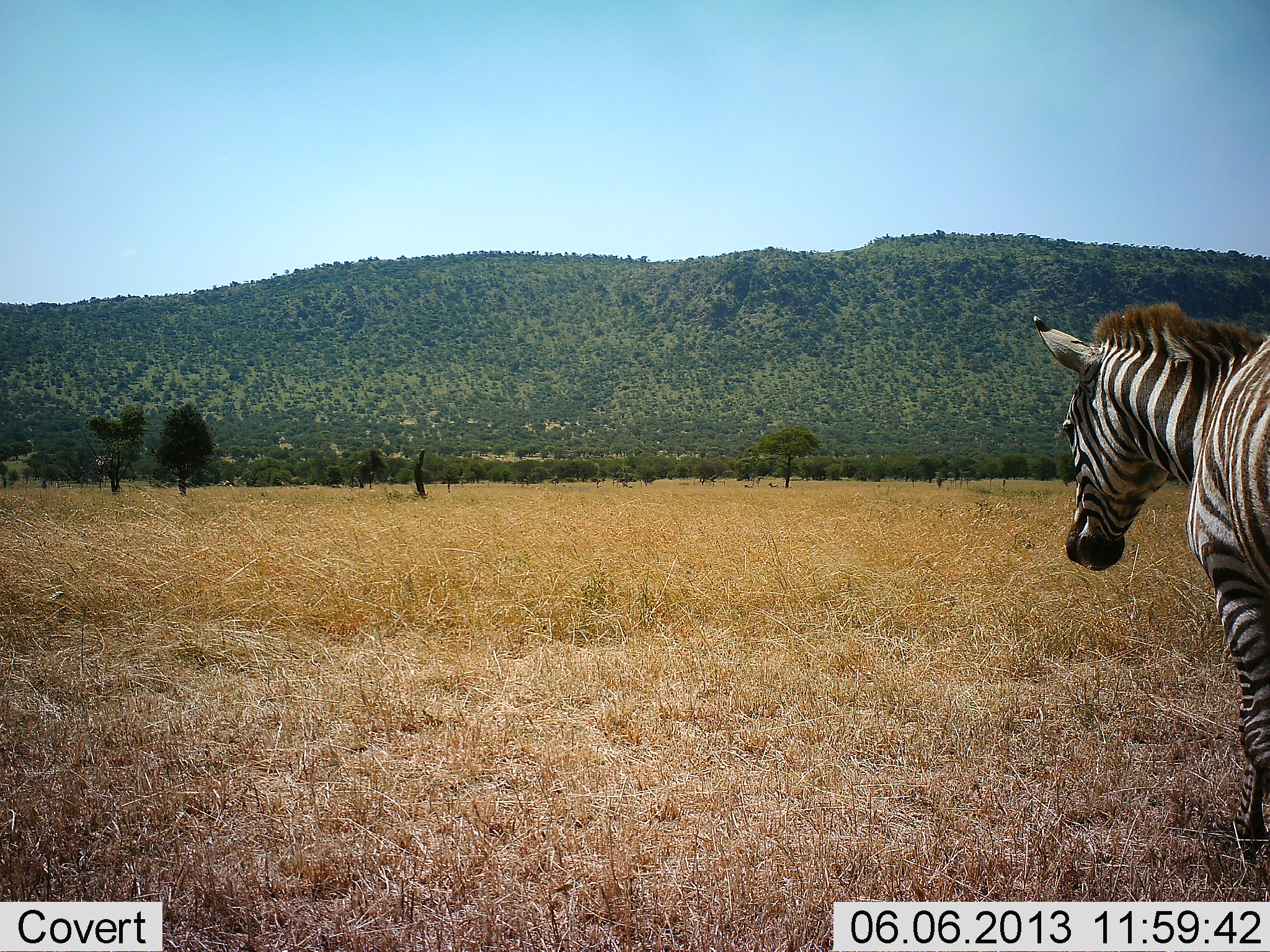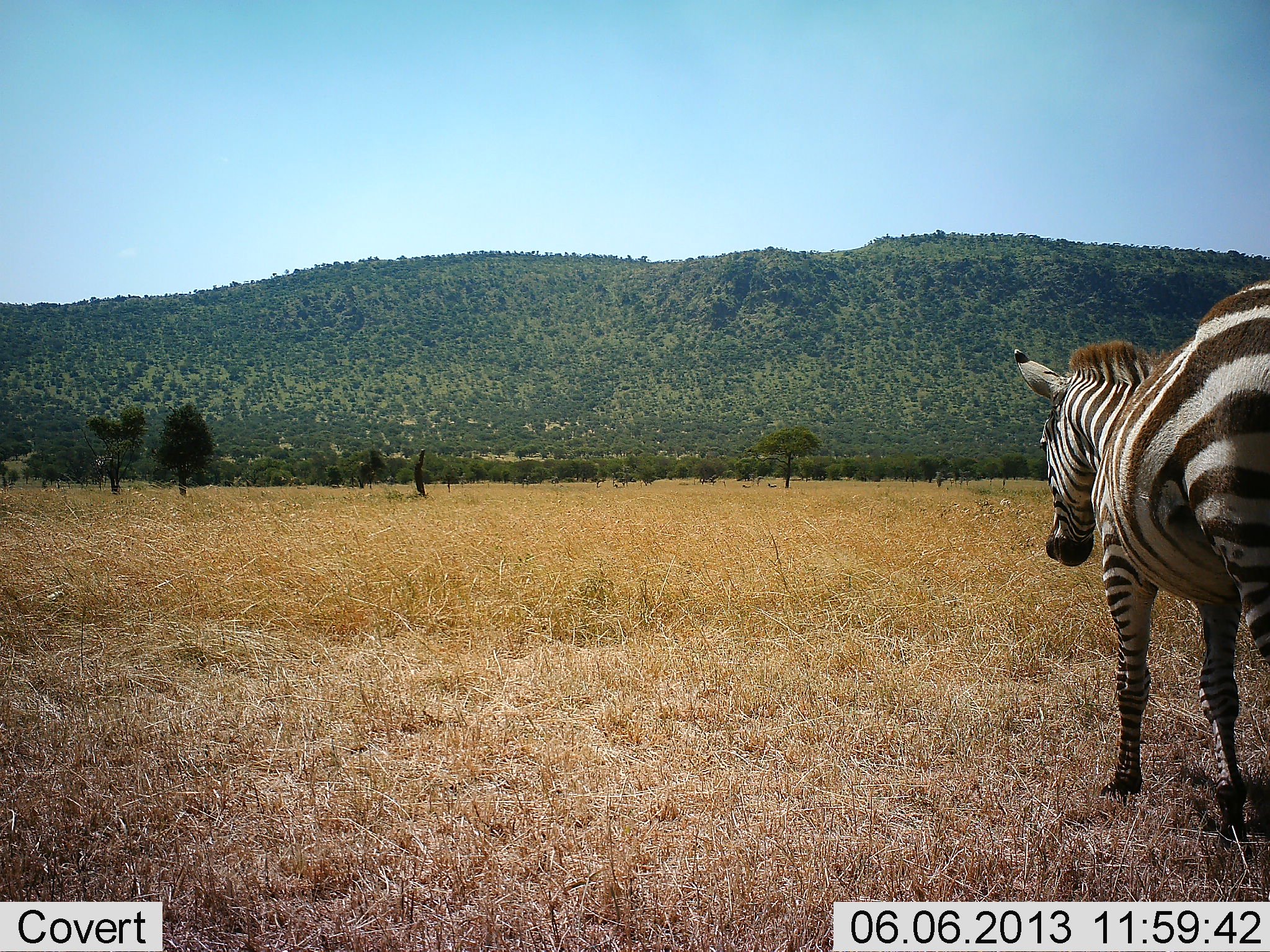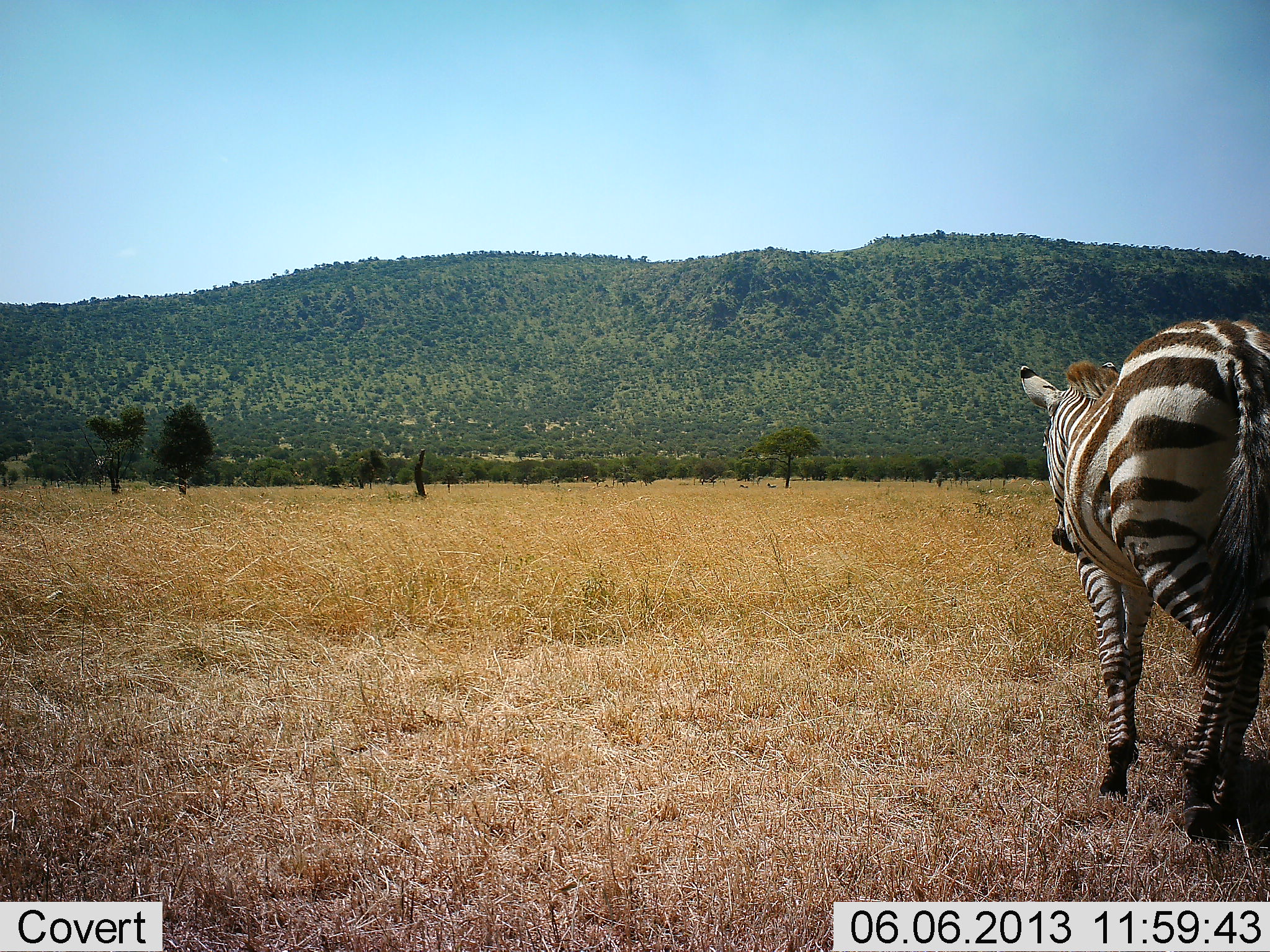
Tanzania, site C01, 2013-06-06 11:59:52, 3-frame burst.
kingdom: Animalia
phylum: Chordata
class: Mammalia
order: Perissodactyla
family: Equidae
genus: Equus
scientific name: Equus quagga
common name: plains zebra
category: zebra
Zebra (plains zebra) (Equus quagga), count 1. Behavior (volunteer vote fractions): standing 11%, resting 0%, moving 89%, interacting 0%. Young present (vote fraction): 0%. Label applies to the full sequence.